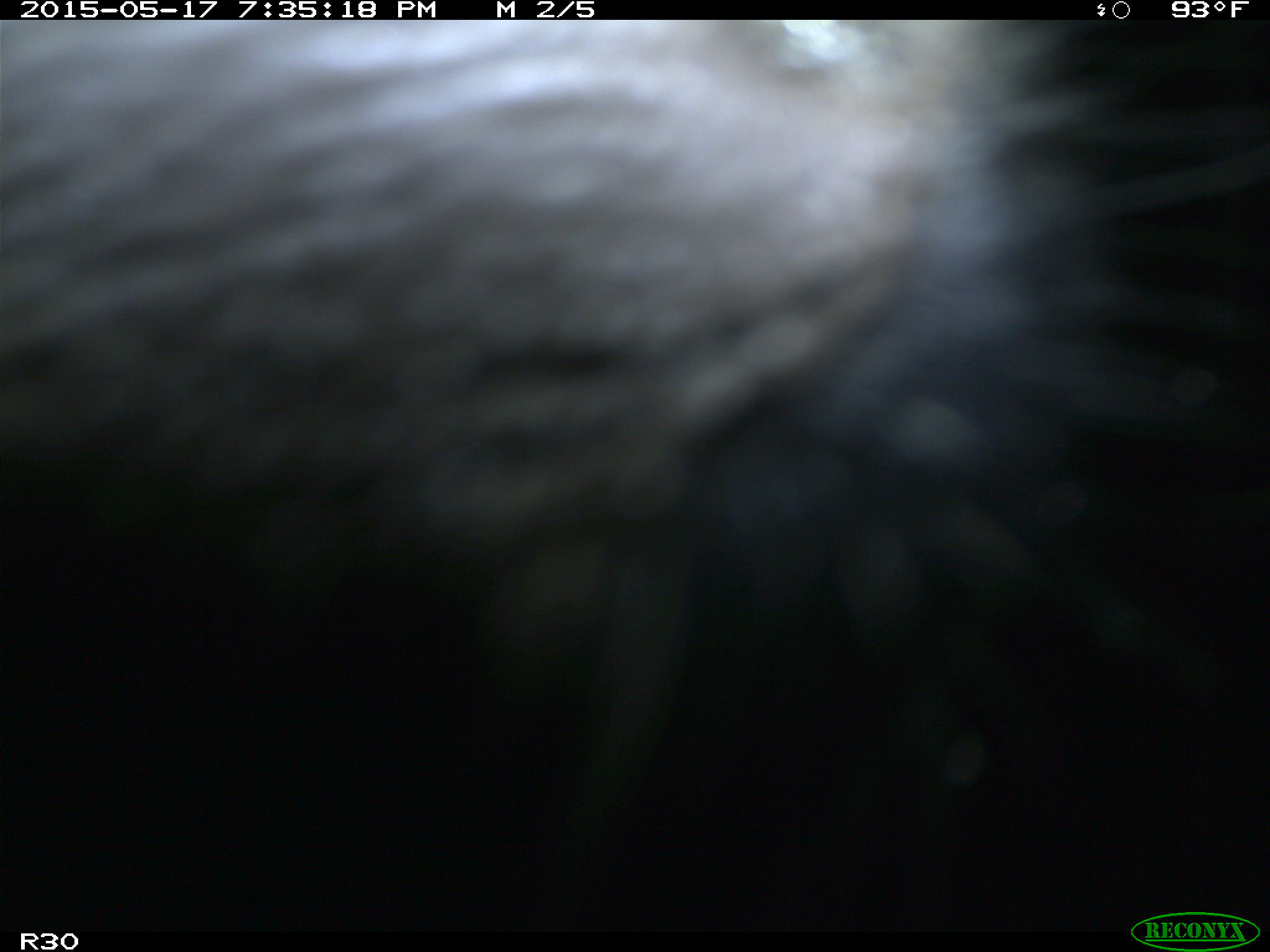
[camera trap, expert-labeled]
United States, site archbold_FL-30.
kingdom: Animalia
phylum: Chordata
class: Mammalia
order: Artiodactyla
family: Bovidae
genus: Bos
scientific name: Bos taurus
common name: domestic cow